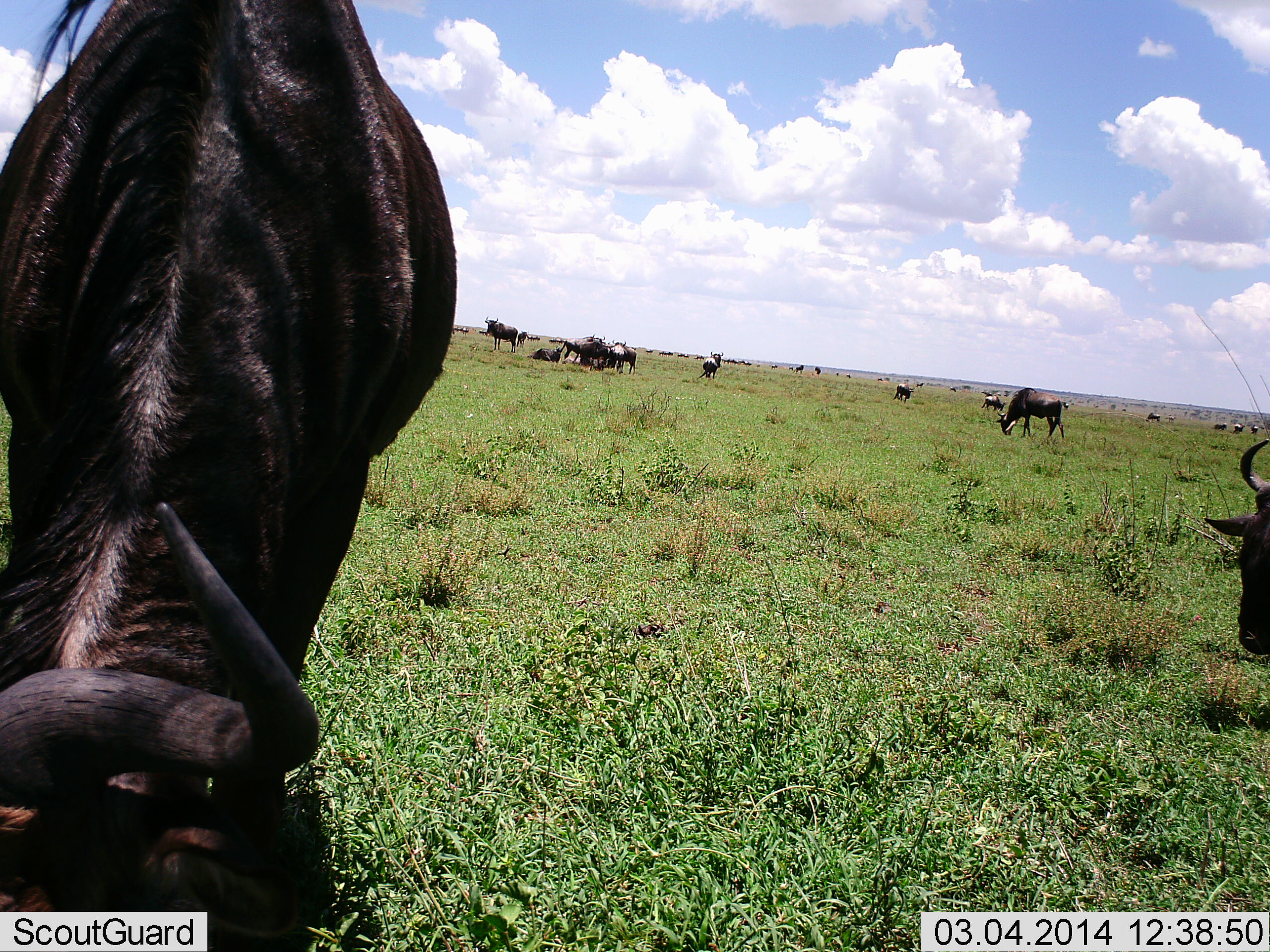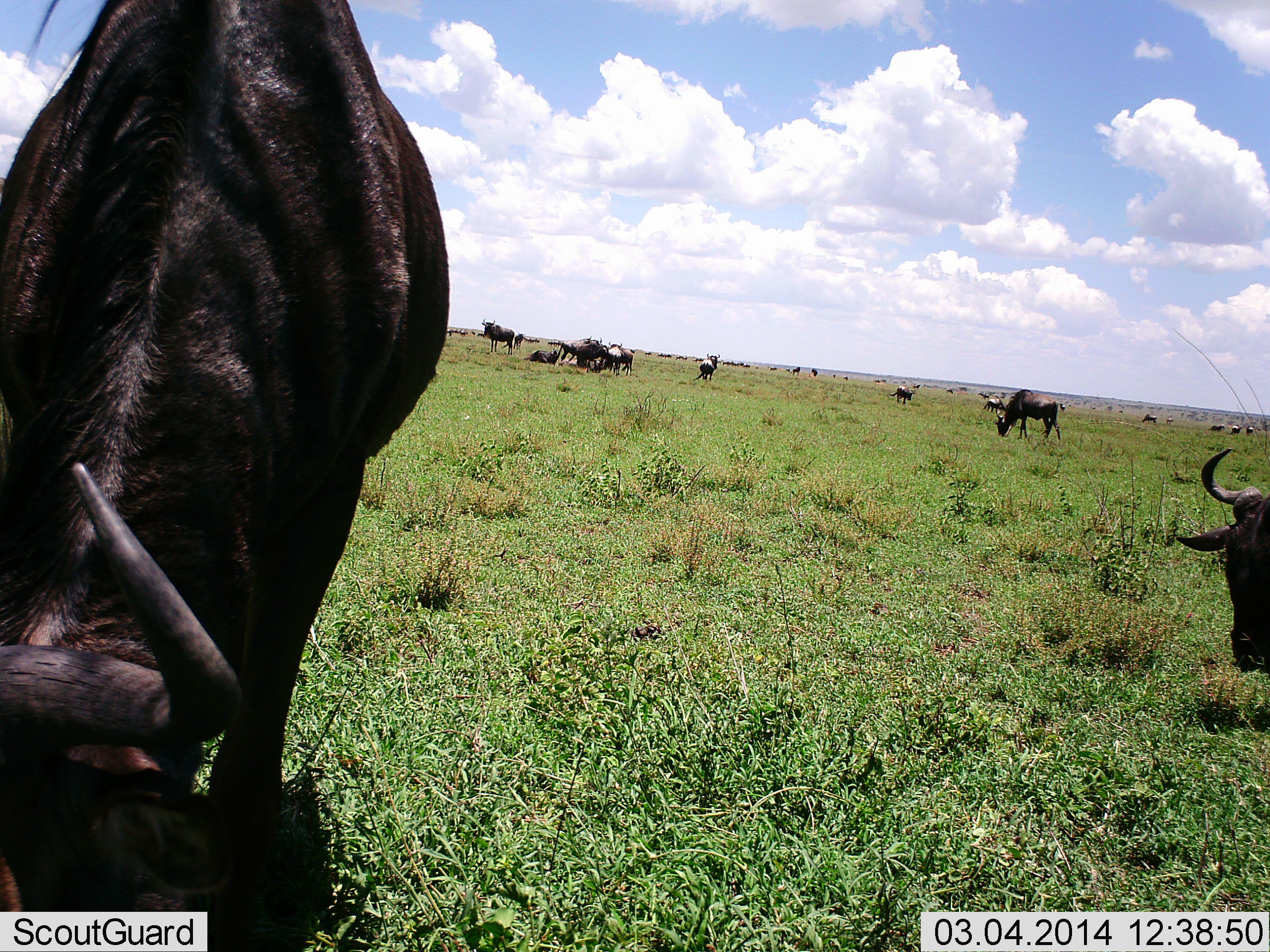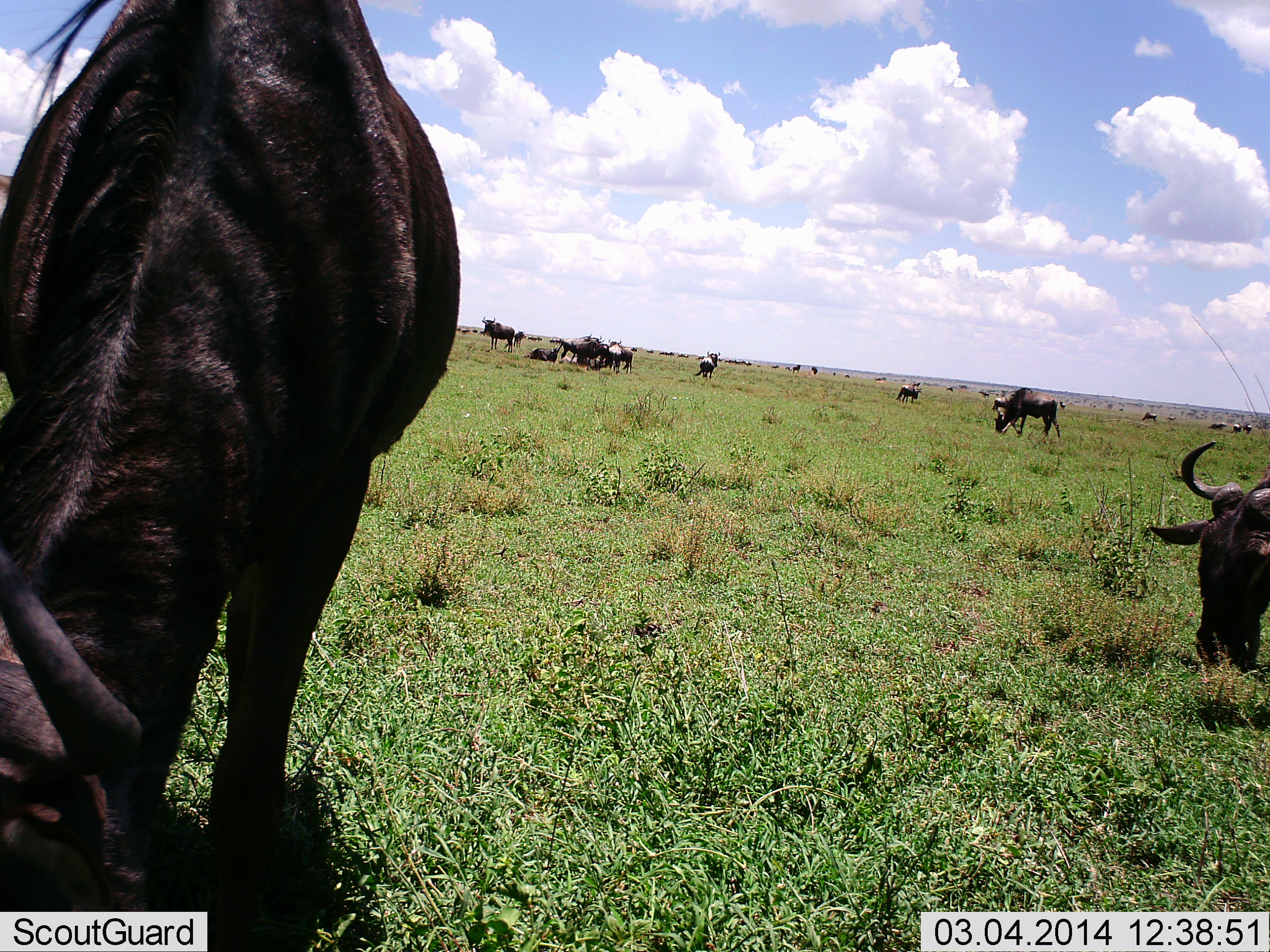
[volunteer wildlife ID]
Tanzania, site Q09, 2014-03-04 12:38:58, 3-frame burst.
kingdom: Animalia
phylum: Chordata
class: Mammalia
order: Artiodactyla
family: Bovidae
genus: Connochaetes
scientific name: Connochaetes taurinus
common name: blue wildebeest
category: wildebeest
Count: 11-50.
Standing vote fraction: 40%.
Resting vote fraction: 40%.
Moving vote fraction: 30%.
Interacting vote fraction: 10%.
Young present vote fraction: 0%.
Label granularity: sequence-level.